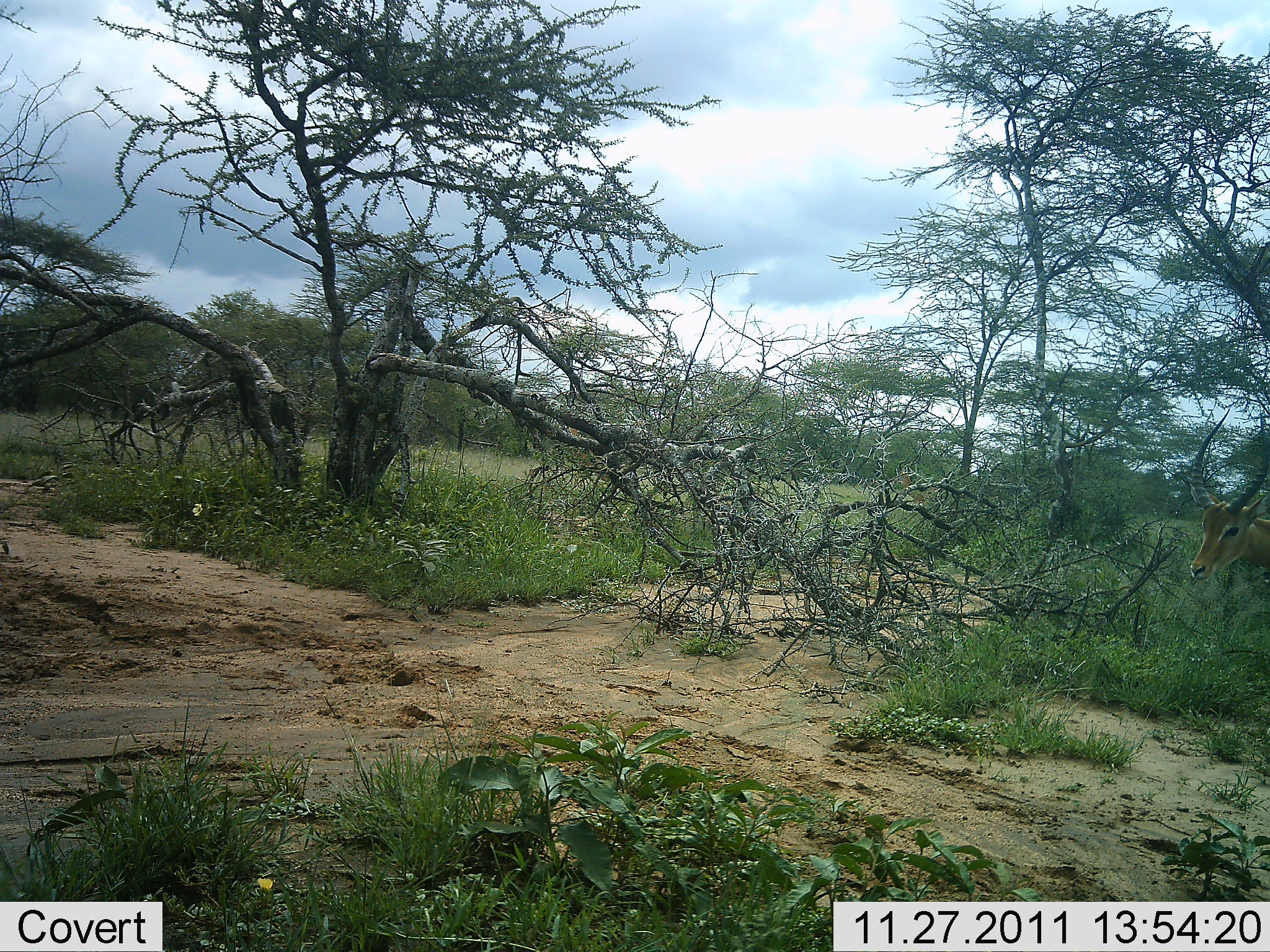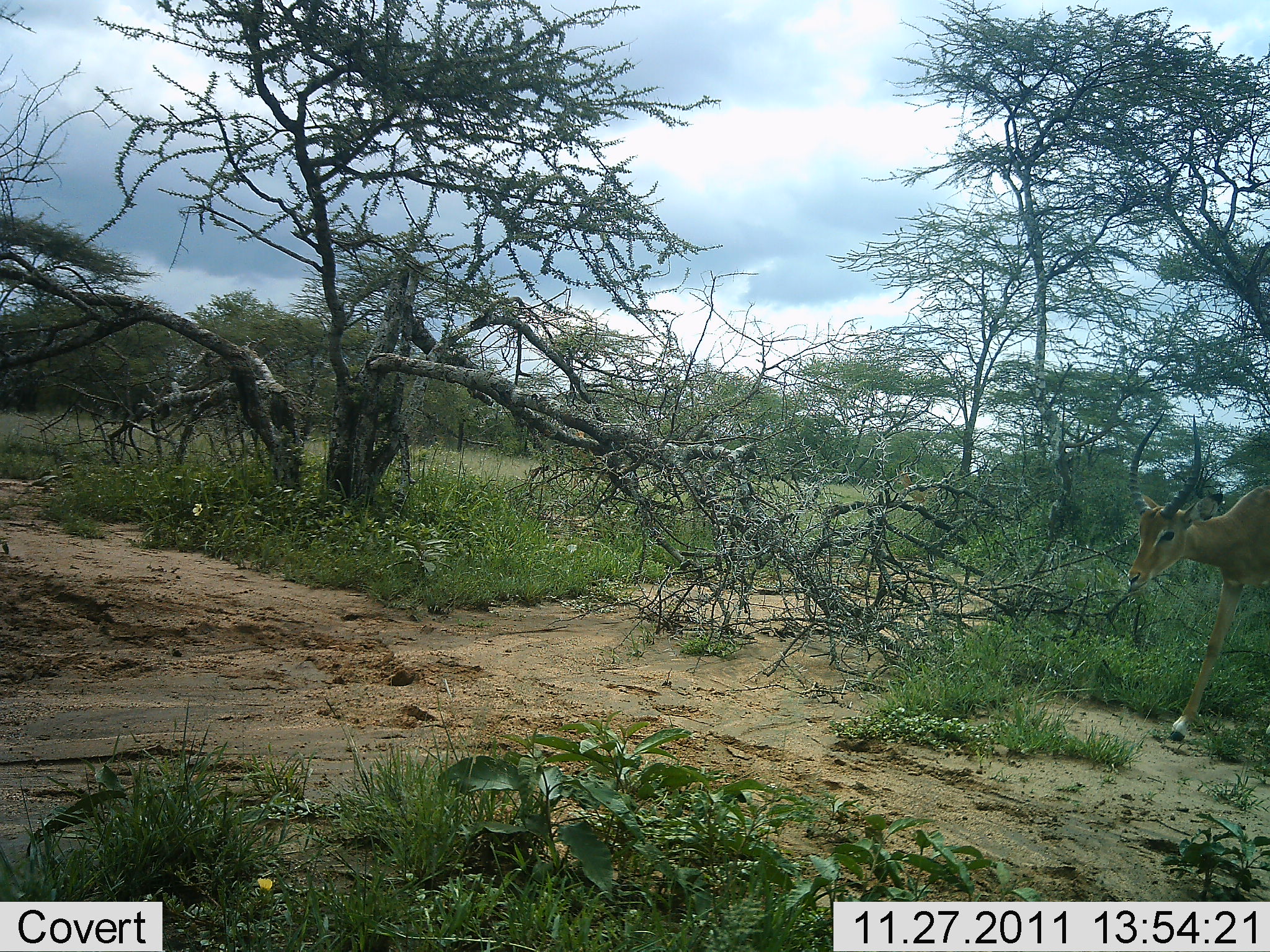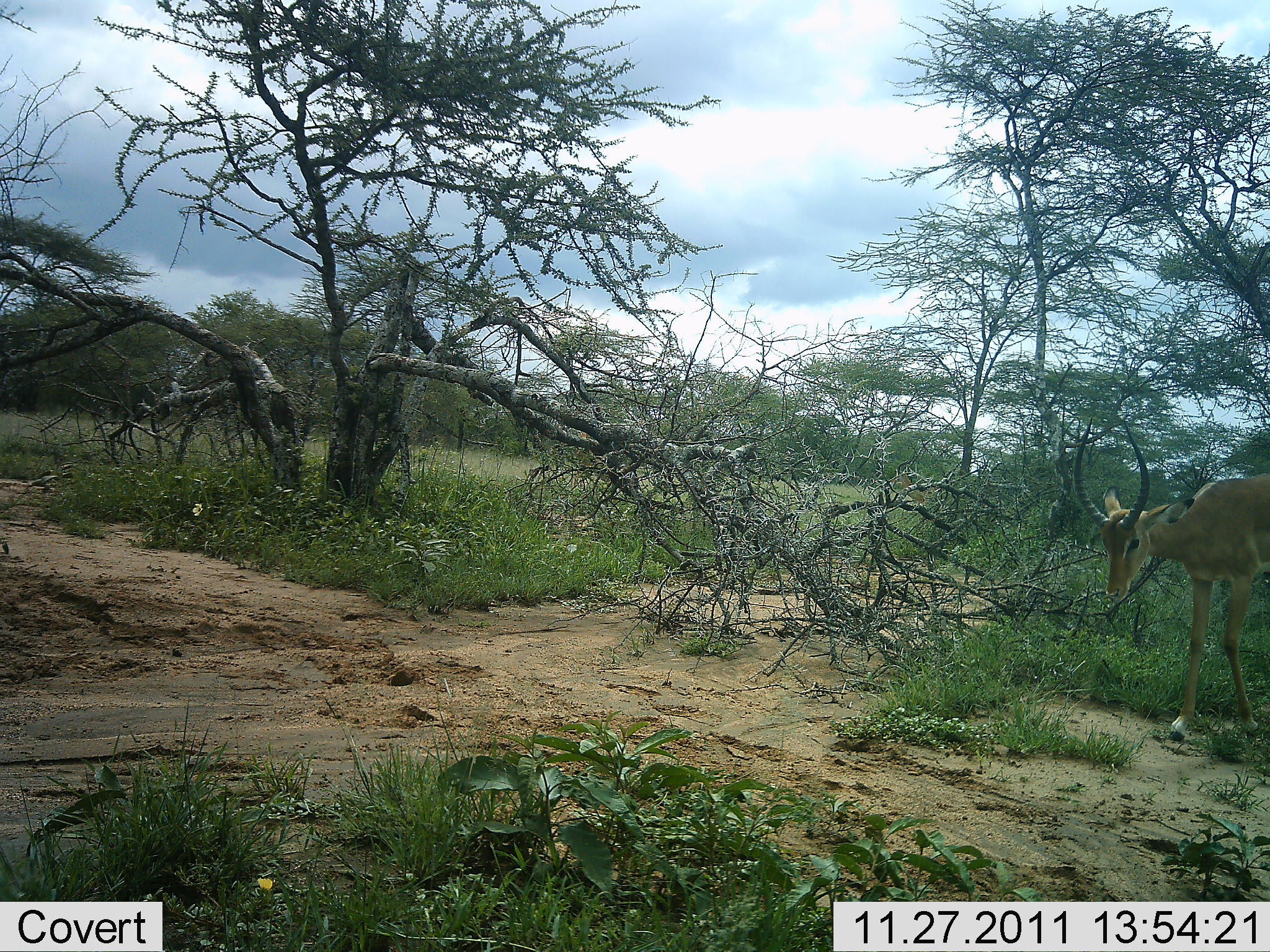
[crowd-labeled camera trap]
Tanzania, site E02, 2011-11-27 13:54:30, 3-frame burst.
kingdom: Animalia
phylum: Chordata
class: Mammalia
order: Artiodactyla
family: Bovidae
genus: Aepyceros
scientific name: Aepyceros melampus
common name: impala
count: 1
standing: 31%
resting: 0%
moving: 69%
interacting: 0%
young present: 8%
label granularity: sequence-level